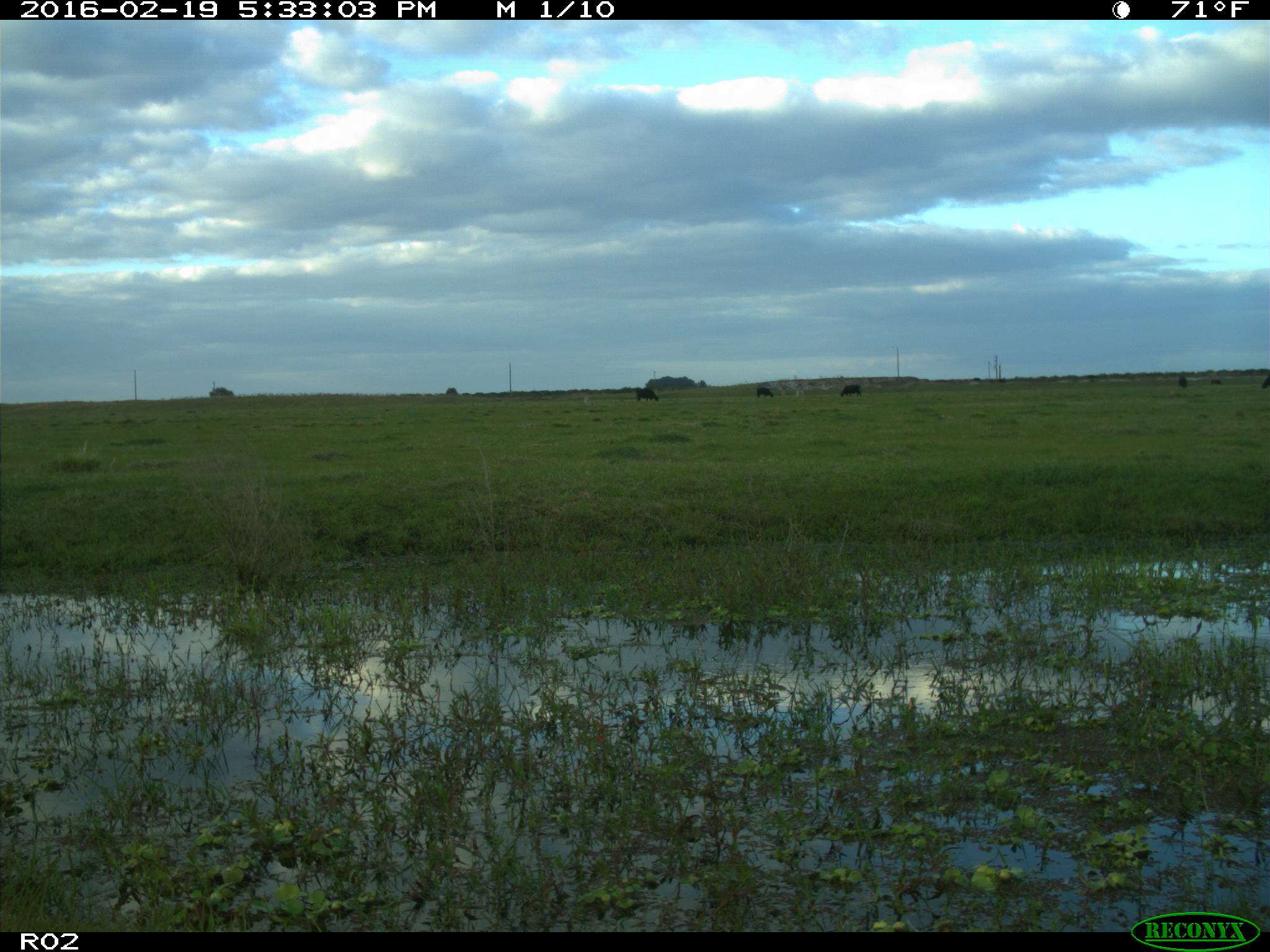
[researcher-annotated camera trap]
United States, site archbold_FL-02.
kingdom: Animalia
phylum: Chordata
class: Mammalia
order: Artiodactyla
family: Bovidae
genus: Bos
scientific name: Bos taurus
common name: domestic cow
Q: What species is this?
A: Bos taurus (domestic cow).